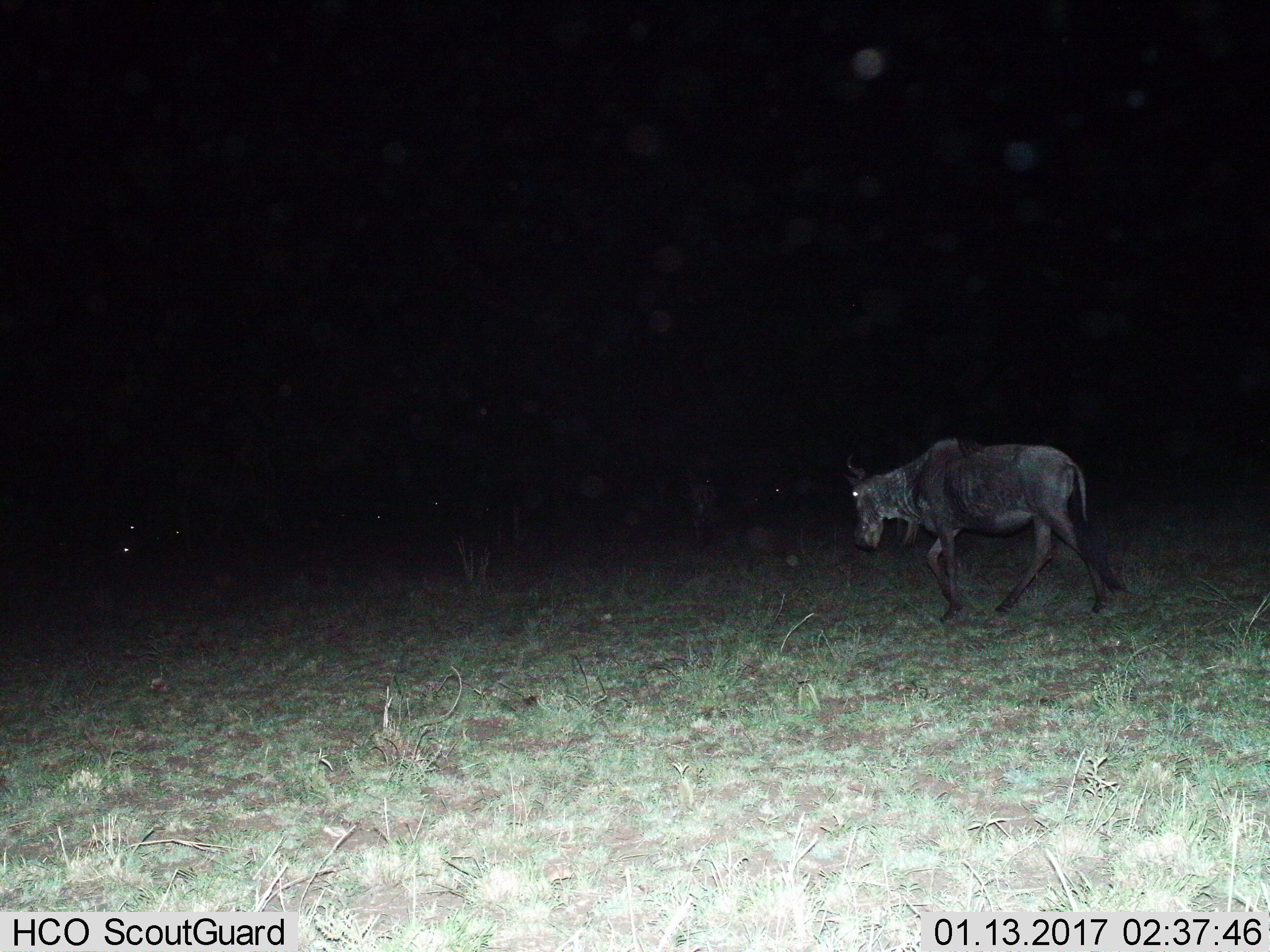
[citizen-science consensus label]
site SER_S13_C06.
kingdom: Animalia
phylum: Chordata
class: Mammalia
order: Artiodactyla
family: Bovidae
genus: Connochaetes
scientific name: Connochaetes taurinus taurinus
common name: blue wildebeest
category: wildebeestblue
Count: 1.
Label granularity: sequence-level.